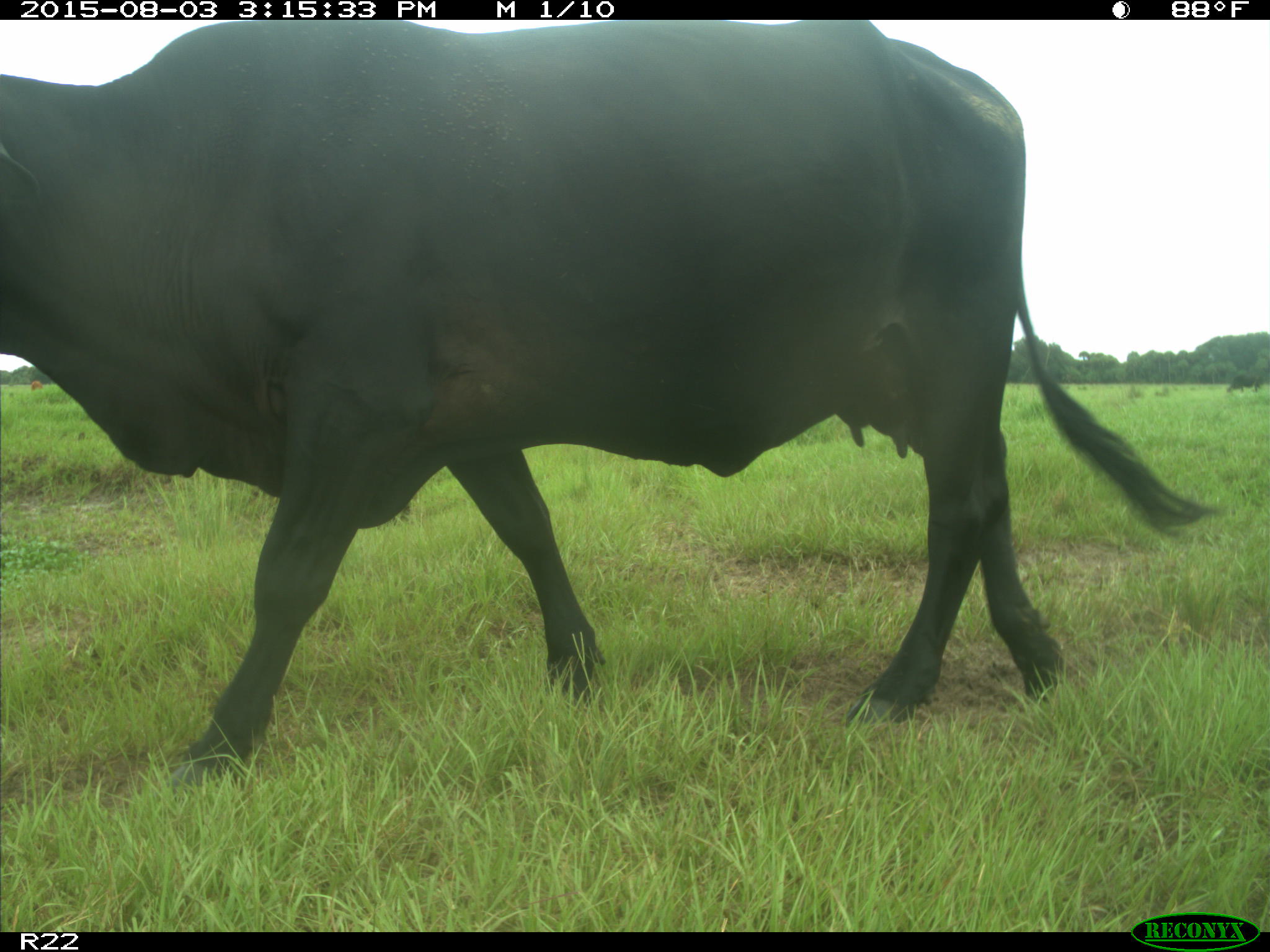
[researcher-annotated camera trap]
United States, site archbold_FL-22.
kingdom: Animalia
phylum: Chordata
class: Mammalia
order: Artiodactyla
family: Bovidae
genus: Bos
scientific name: Bos taurus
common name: domestic cow